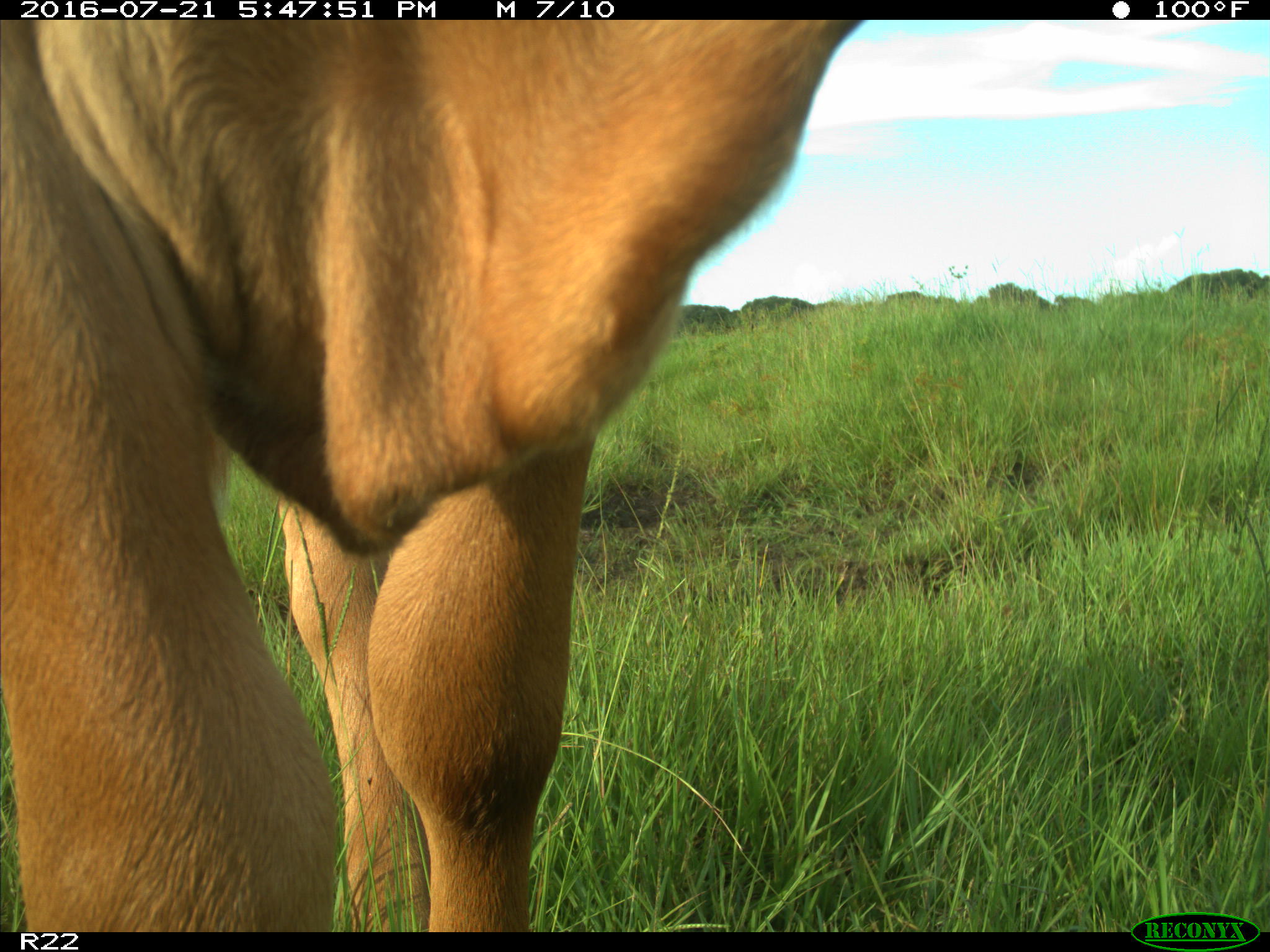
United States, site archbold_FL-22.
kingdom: Animalia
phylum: Chordata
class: Mammalia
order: Artiodactyla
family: Bovidae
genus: Bos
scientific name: Bos taurus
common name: domestic cow